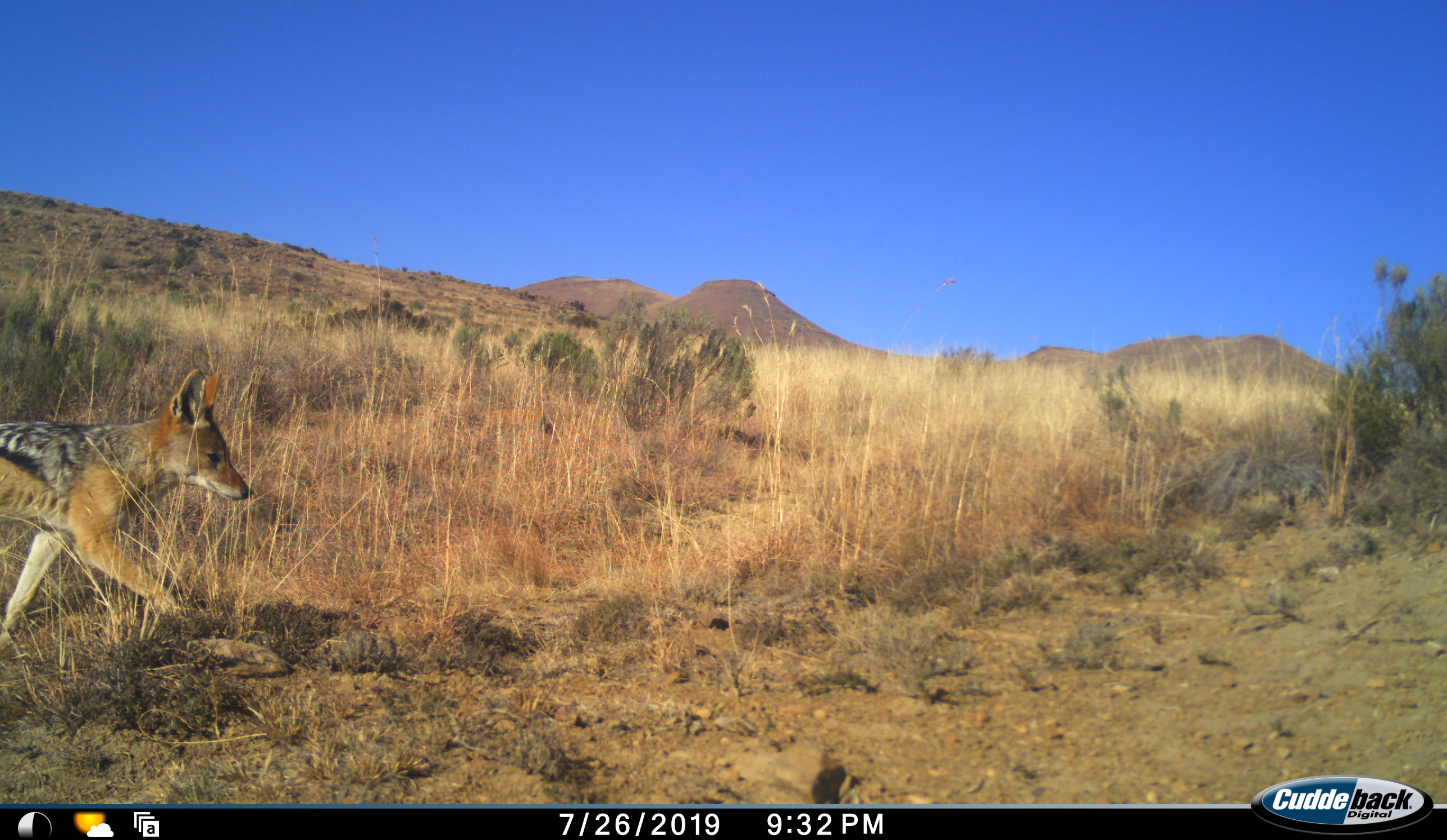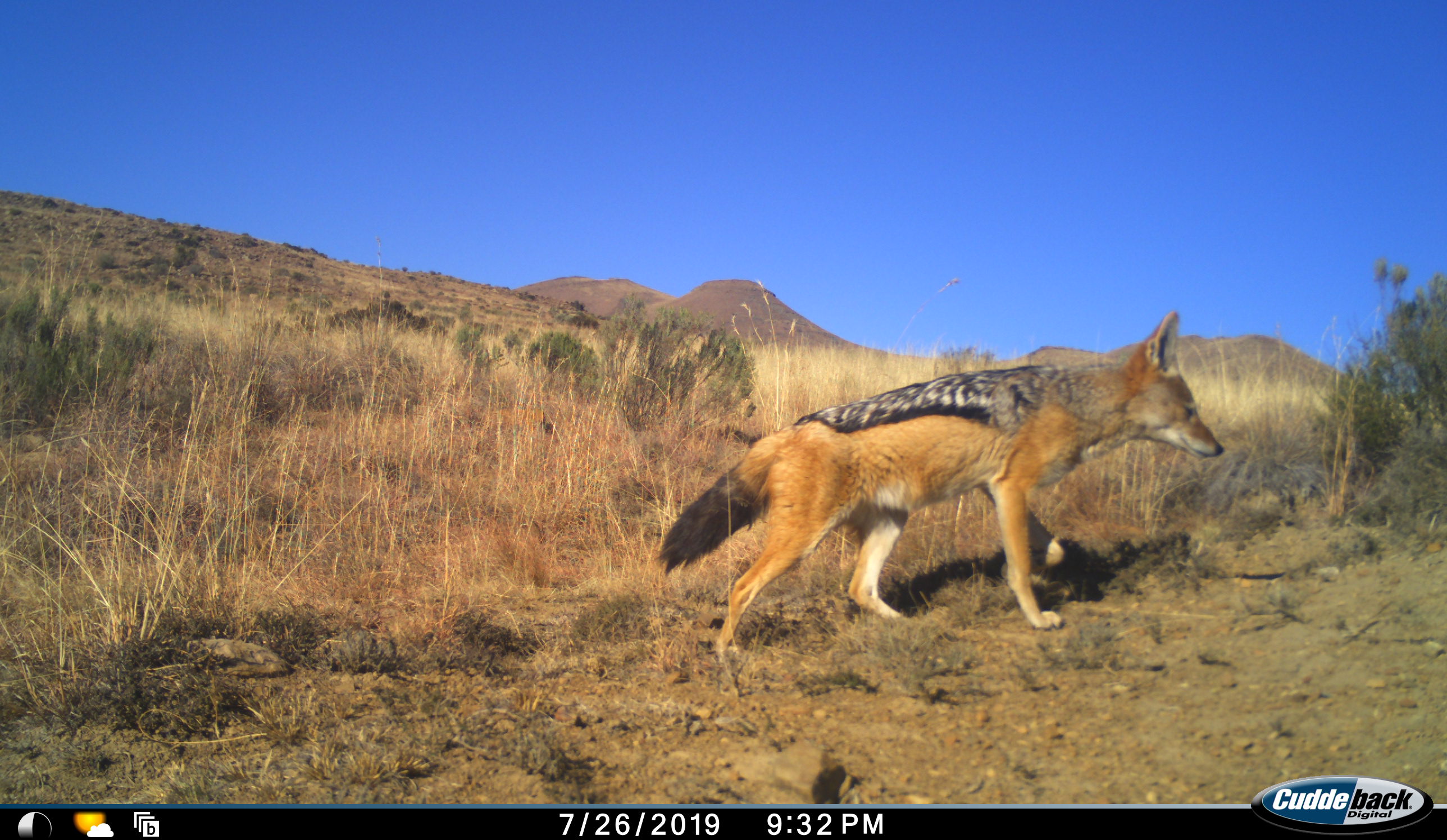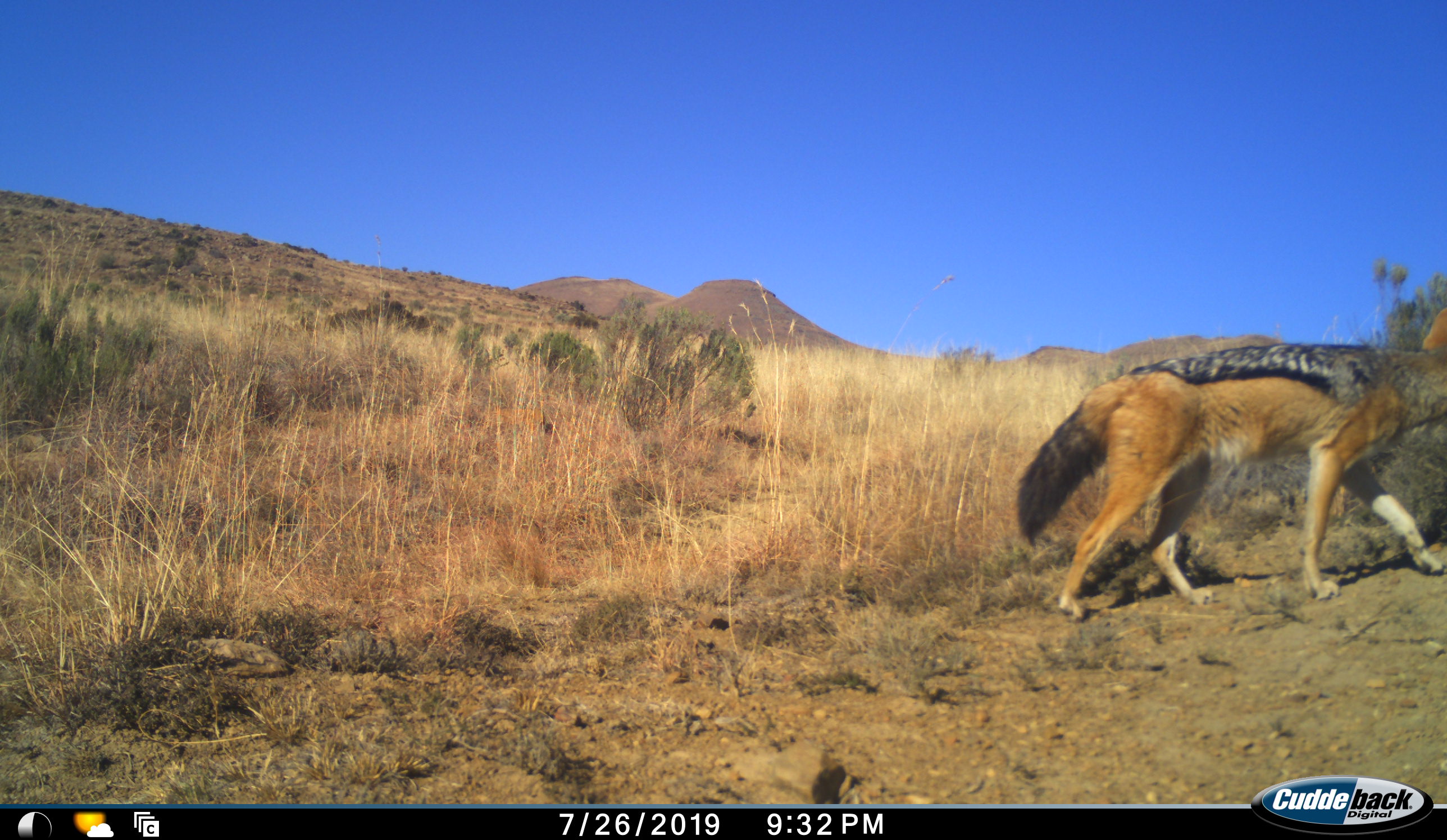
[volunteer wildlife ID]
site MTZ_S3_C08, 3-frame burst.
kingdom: Animalia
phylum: Chordata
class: Mammalia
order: Carnivora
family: Canidae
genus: Lupulella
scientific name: Lupulella mesomelas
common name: black-backed jackal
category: jackalblackbacked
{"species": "jackalblackbacked (black-backed jackal) (Lupulella mesomelas)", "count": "1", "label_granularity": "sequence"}